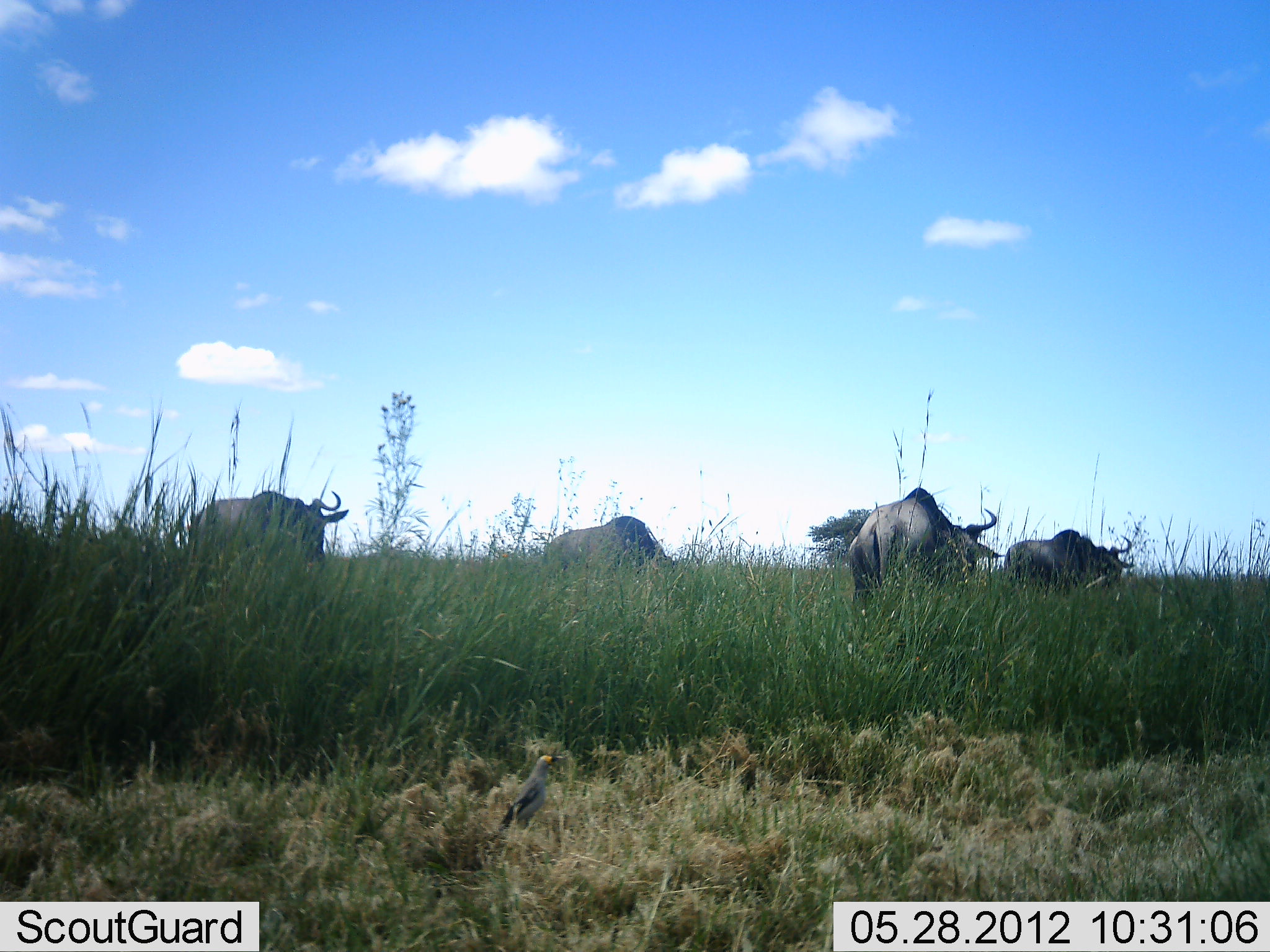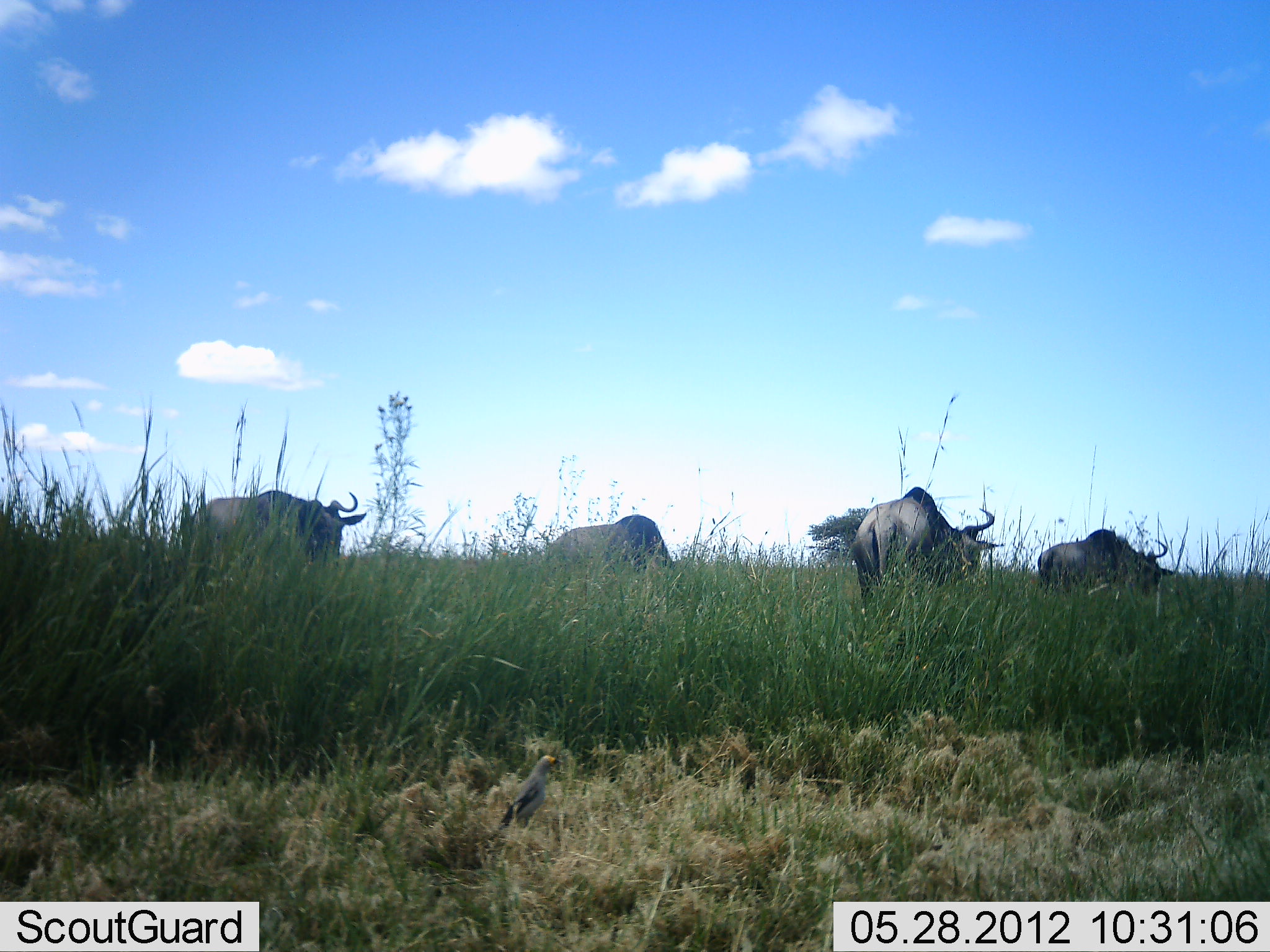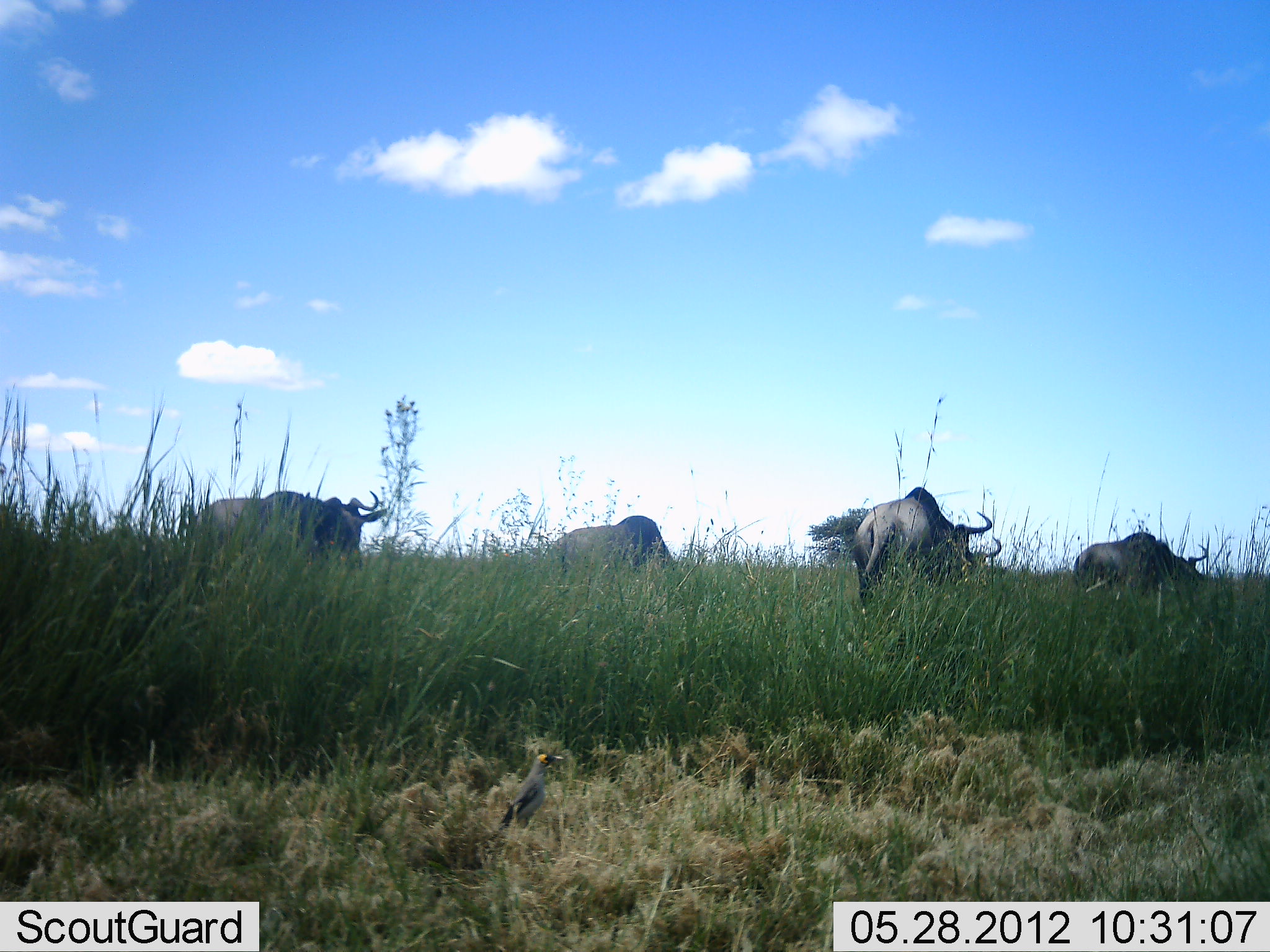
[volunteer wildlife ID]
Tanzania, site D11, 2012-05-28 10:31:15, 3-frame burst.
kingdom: Animalia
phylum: Chordata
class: Mammalia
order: Artiodactyla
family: Bovidae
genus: Connochaetes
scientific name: Connochaetes taurinus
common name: blue wildebeest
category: wildebeest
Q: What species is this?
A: Wildebeest (blue wildebeest) (Connochaetes taurinus).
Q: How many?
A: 4.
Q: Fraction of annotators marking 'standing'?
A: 29%.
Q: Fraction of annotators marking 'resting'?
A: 0%.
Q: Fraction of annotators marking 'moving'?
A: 36%.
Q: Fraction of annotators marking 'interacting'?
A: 0%.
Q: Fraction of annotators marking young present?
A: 0%.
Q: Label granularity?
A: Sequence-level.